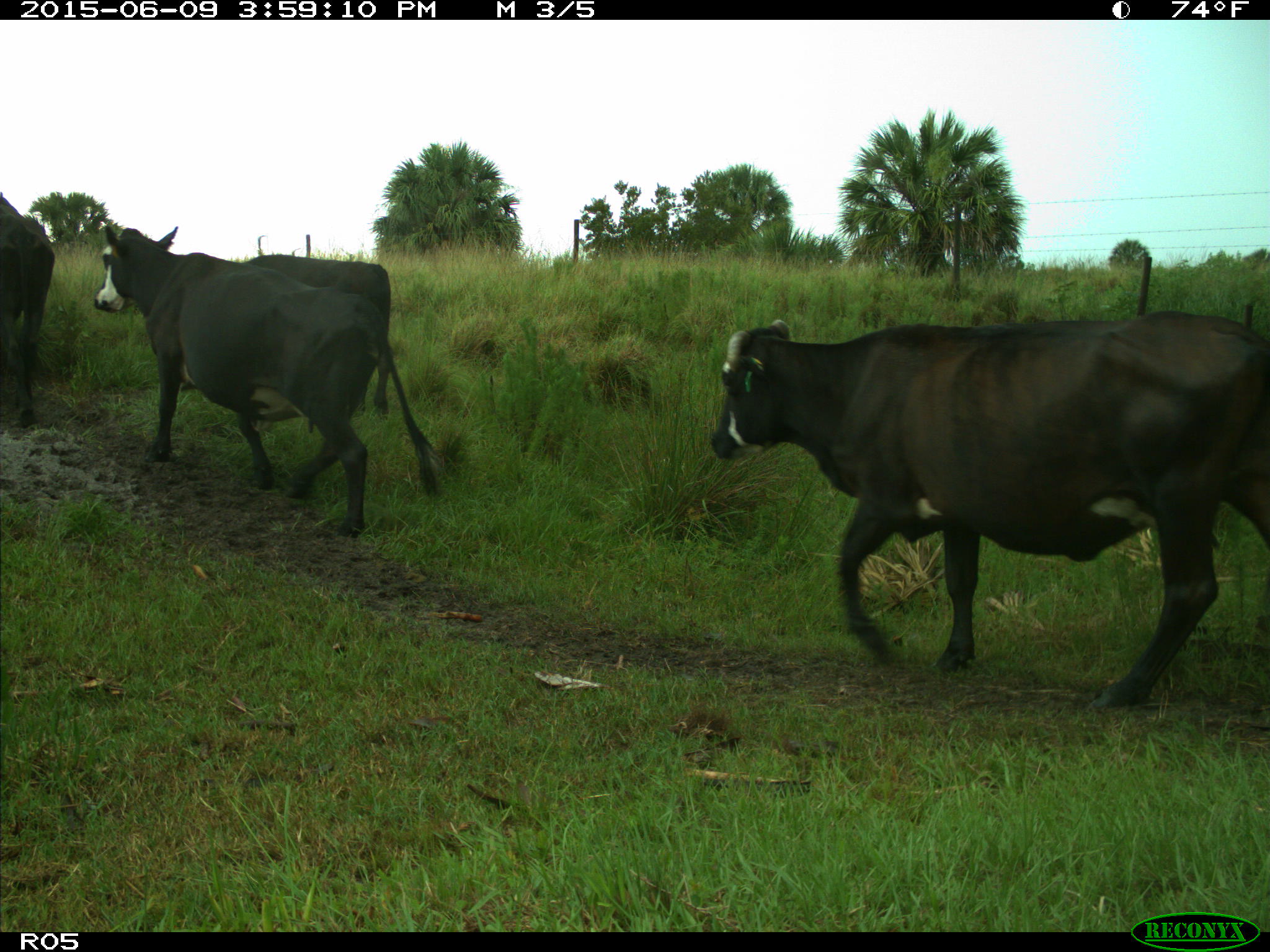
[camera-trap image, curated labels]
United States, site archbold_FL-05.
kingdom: Animalia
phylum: Chordata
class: Mammalia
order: Artiodactyla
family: Bovidae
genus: Bos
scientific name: Bos taurus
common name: domestic cow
Bos taurus (domestic cow).